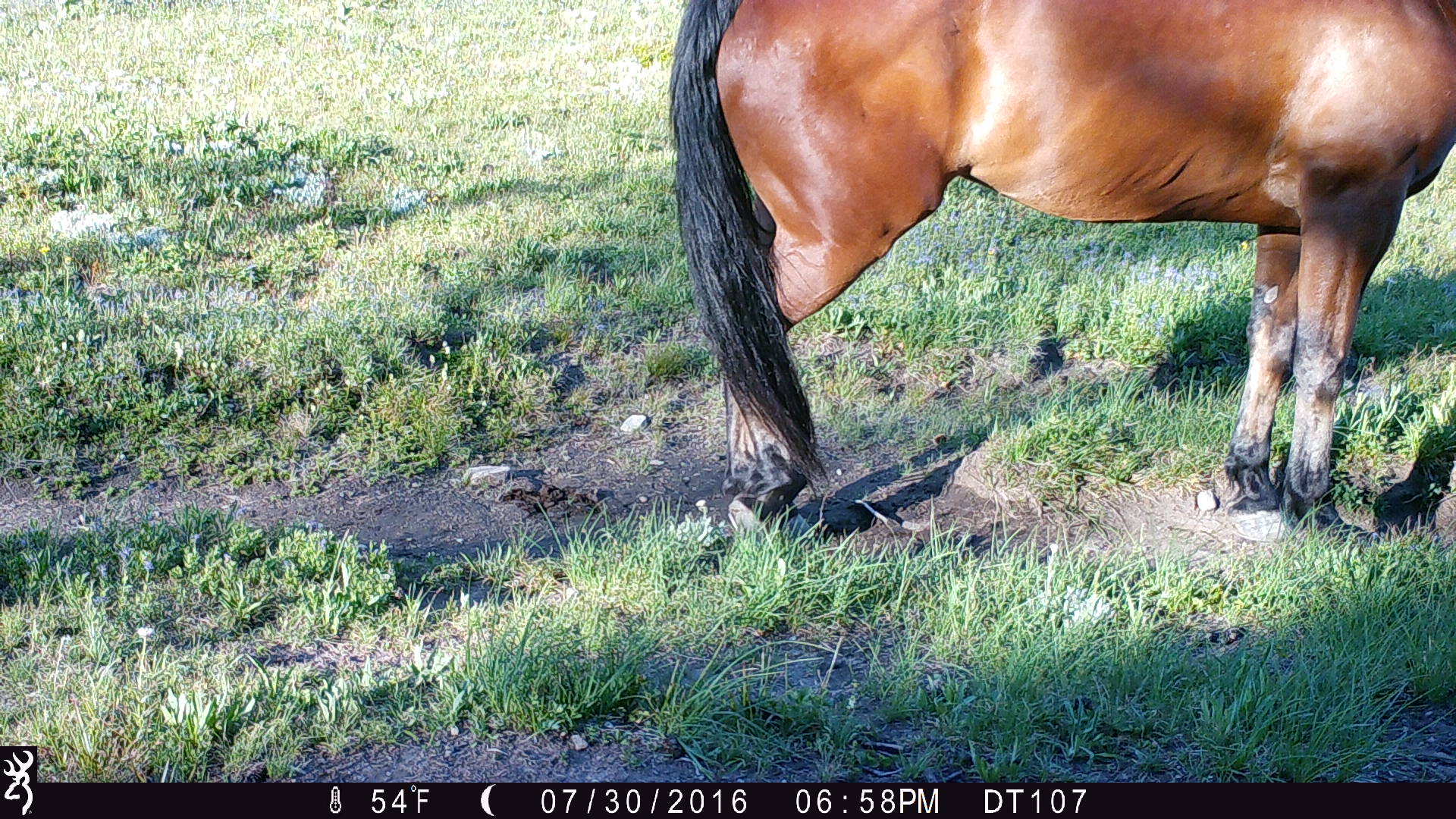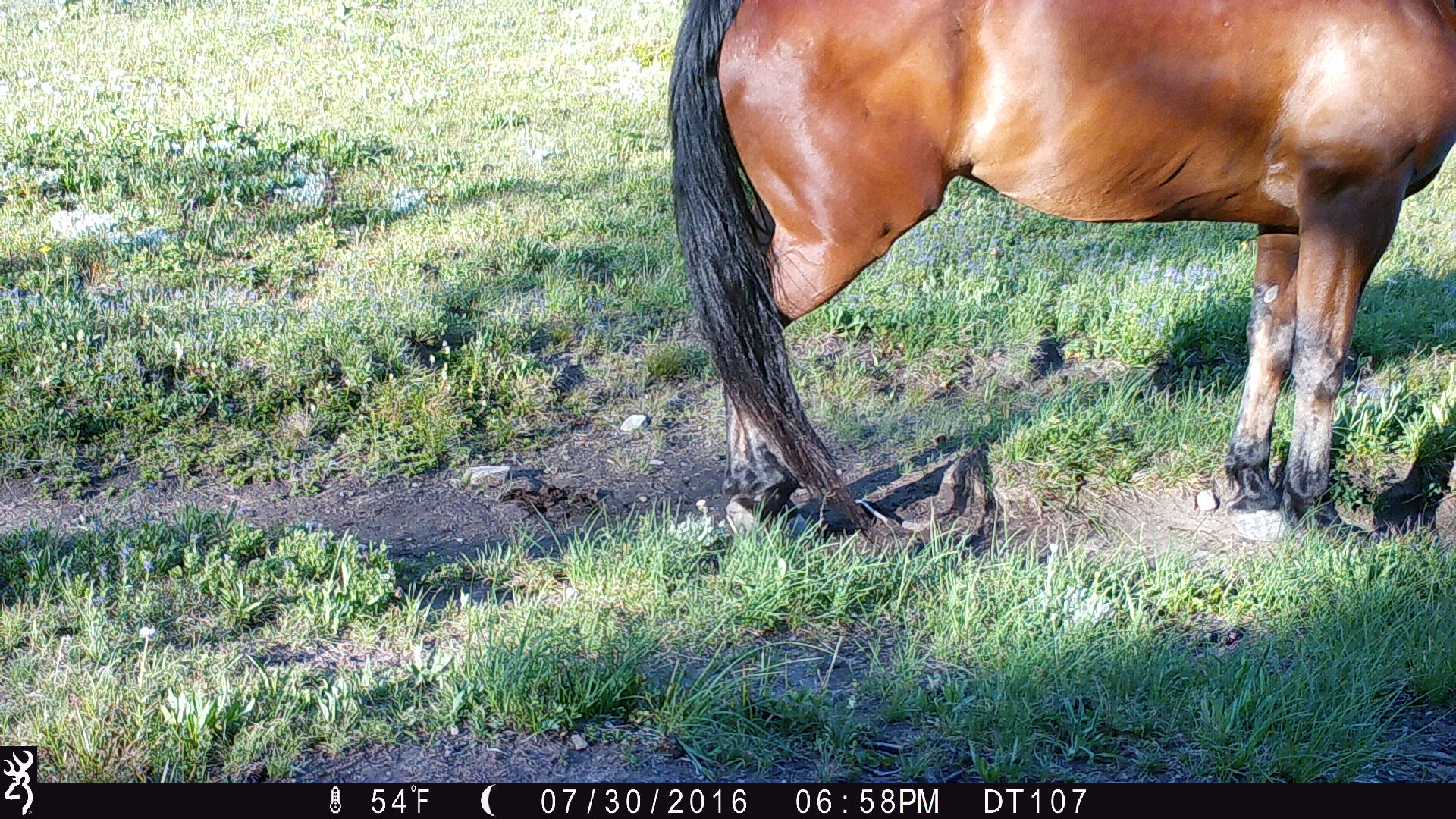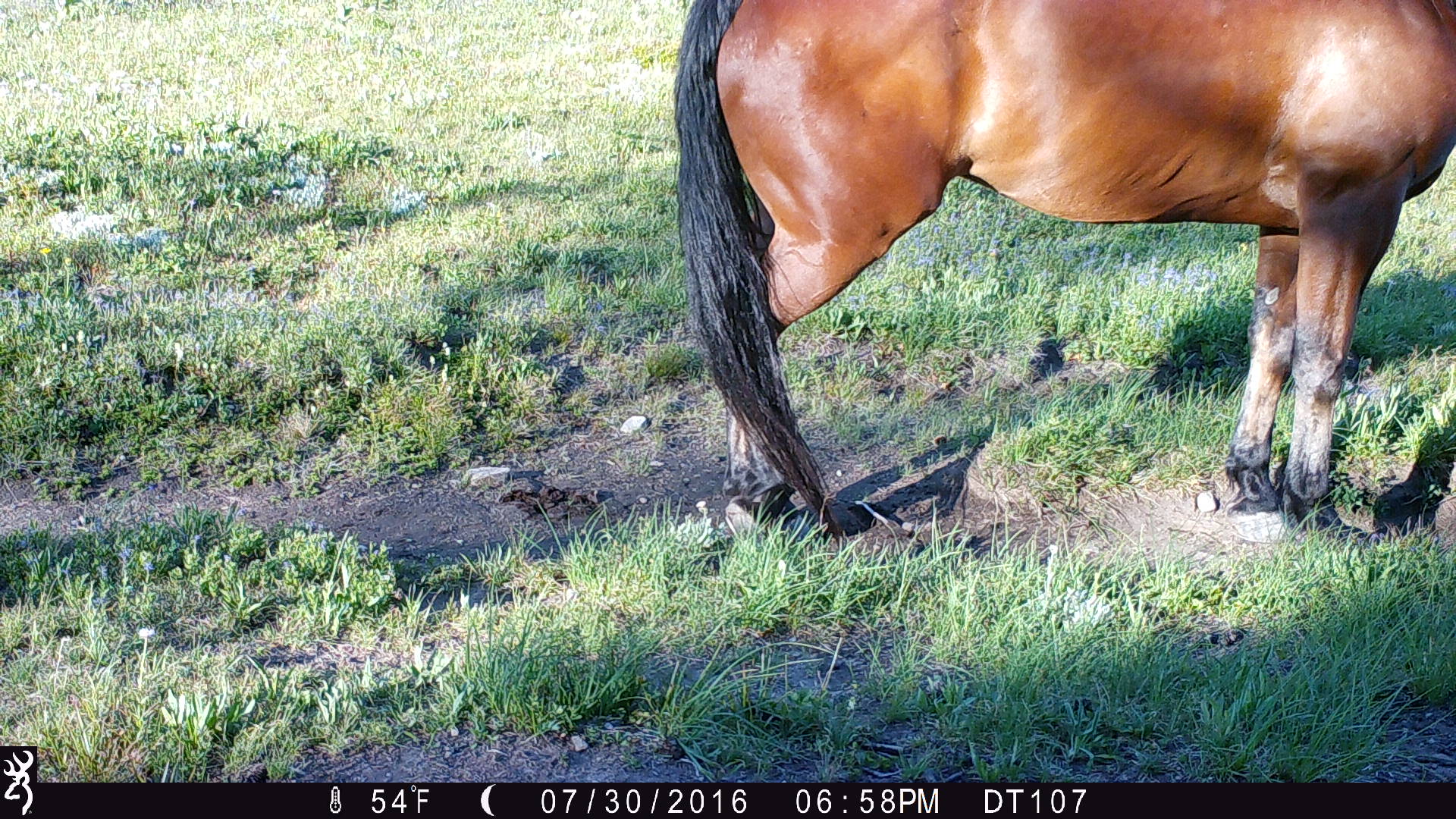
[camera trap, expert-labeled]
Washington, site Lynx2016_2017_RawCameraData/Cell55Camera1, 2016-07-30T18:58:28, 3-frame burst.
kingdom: Animalia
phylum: Chordata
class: Mammalia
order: Perissodactyla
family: Equidae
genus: Equus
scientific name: Equus caballus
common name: domestic horse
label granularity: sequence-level